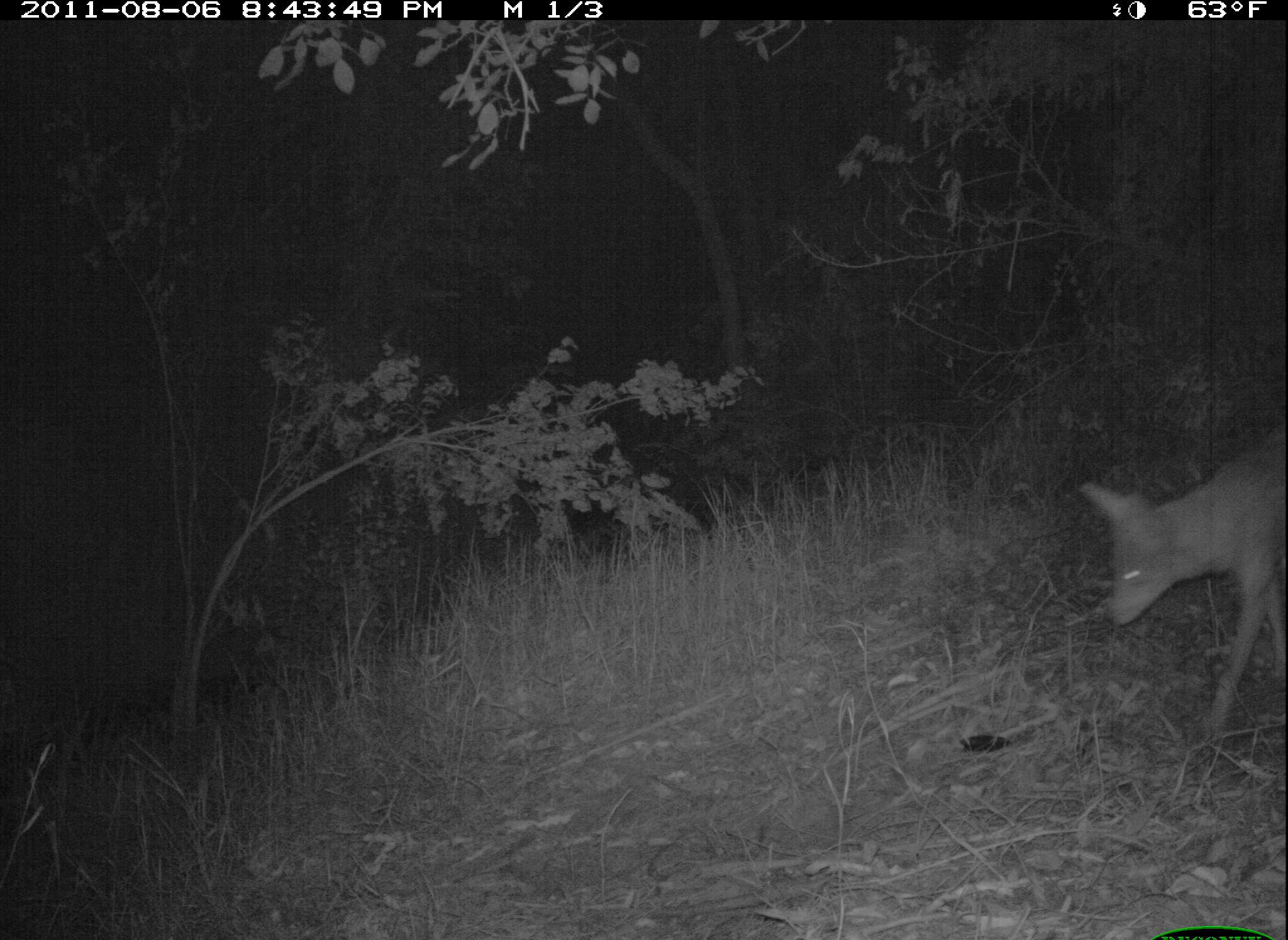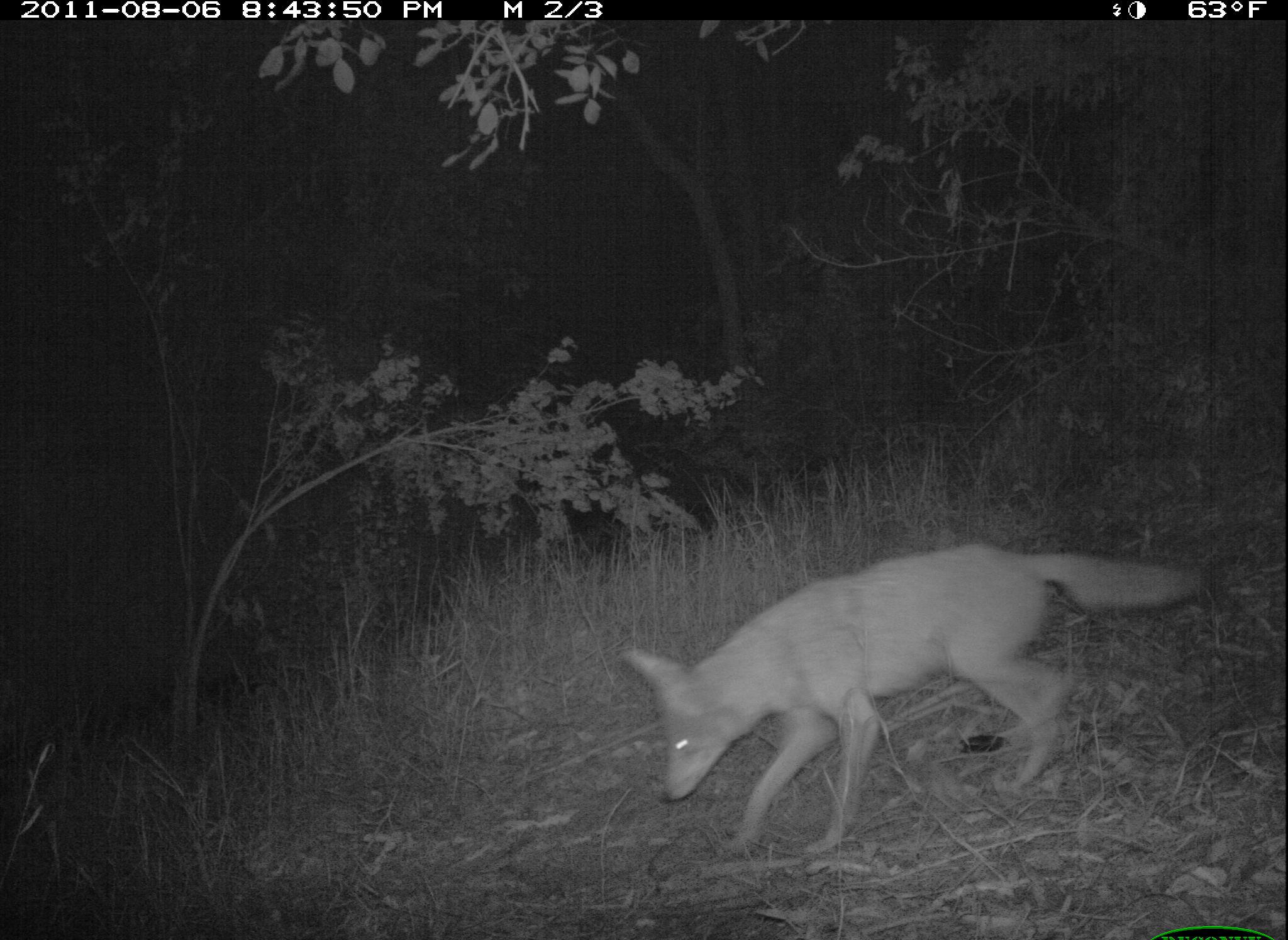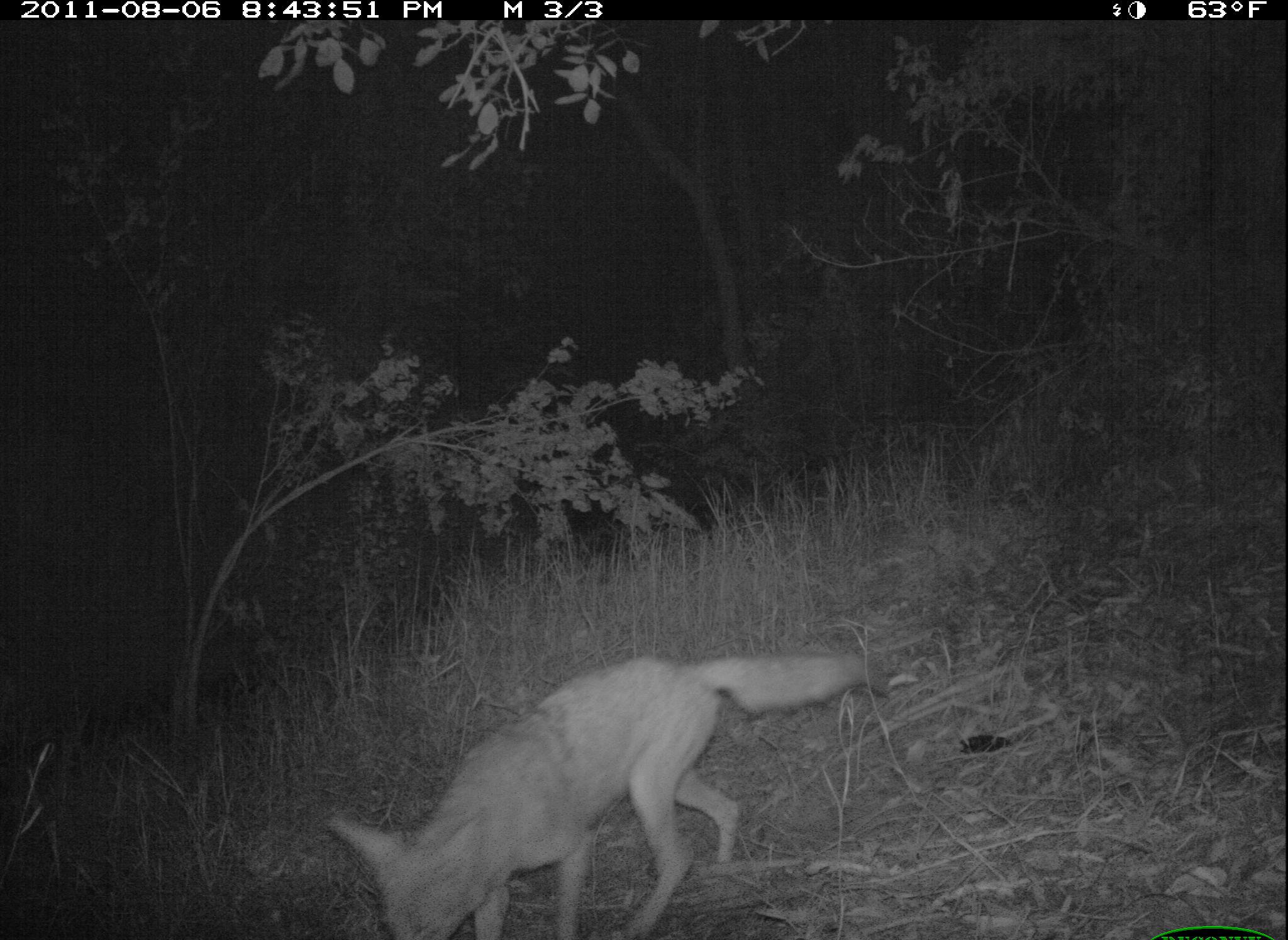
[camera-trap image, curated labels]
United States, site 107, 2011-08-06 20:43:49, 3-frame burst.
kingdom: Animalia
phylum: Chordata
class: Mammalia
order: Carnivora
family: Canidae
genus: Canis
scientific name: Canis latrans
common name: coyote